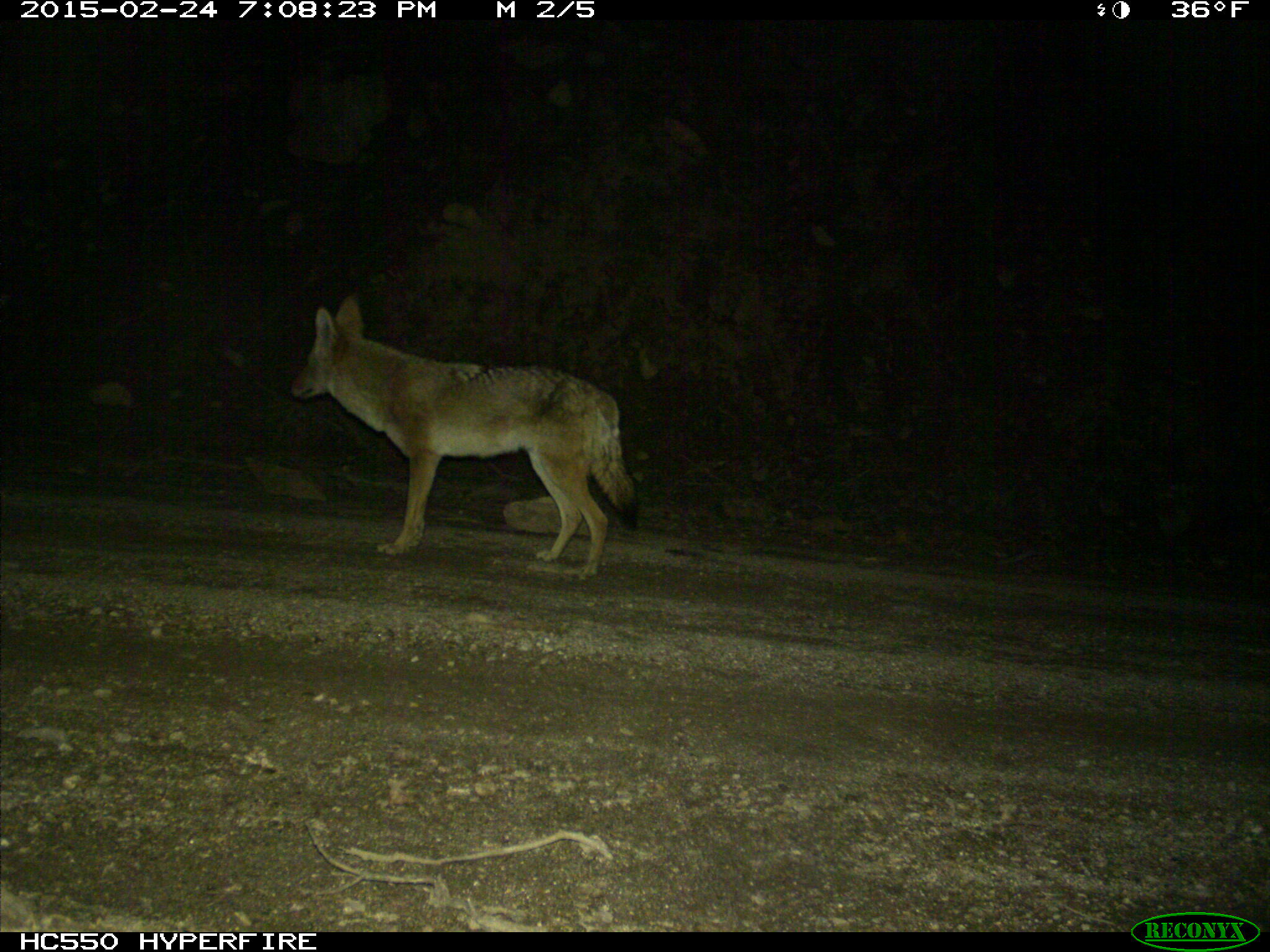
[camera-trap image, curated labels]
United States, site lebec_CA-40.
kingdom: Animalia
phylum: Chordata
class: Mammalia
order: Carnivora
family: Canidae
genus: Canis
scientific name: Canis latrans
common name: coyote